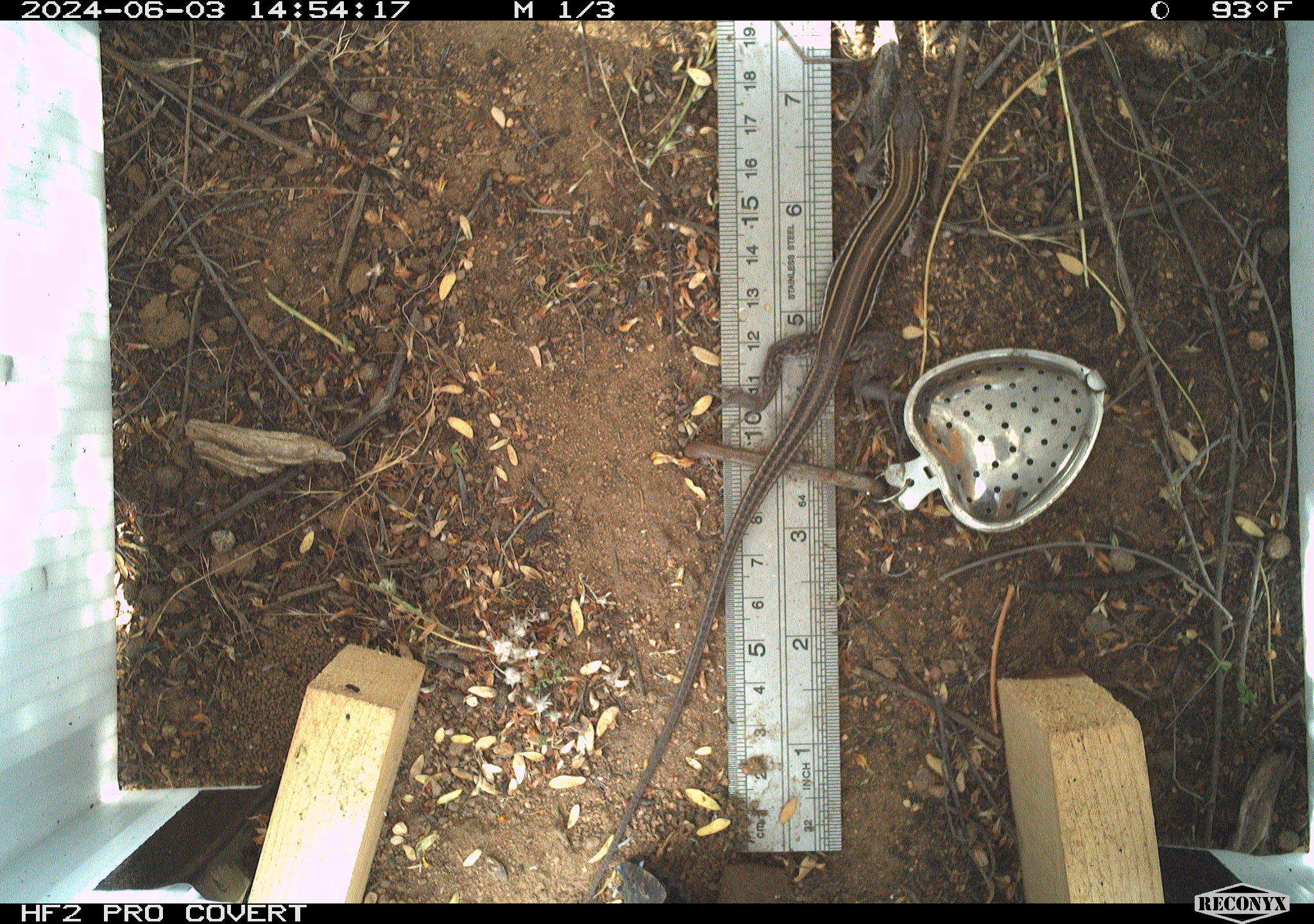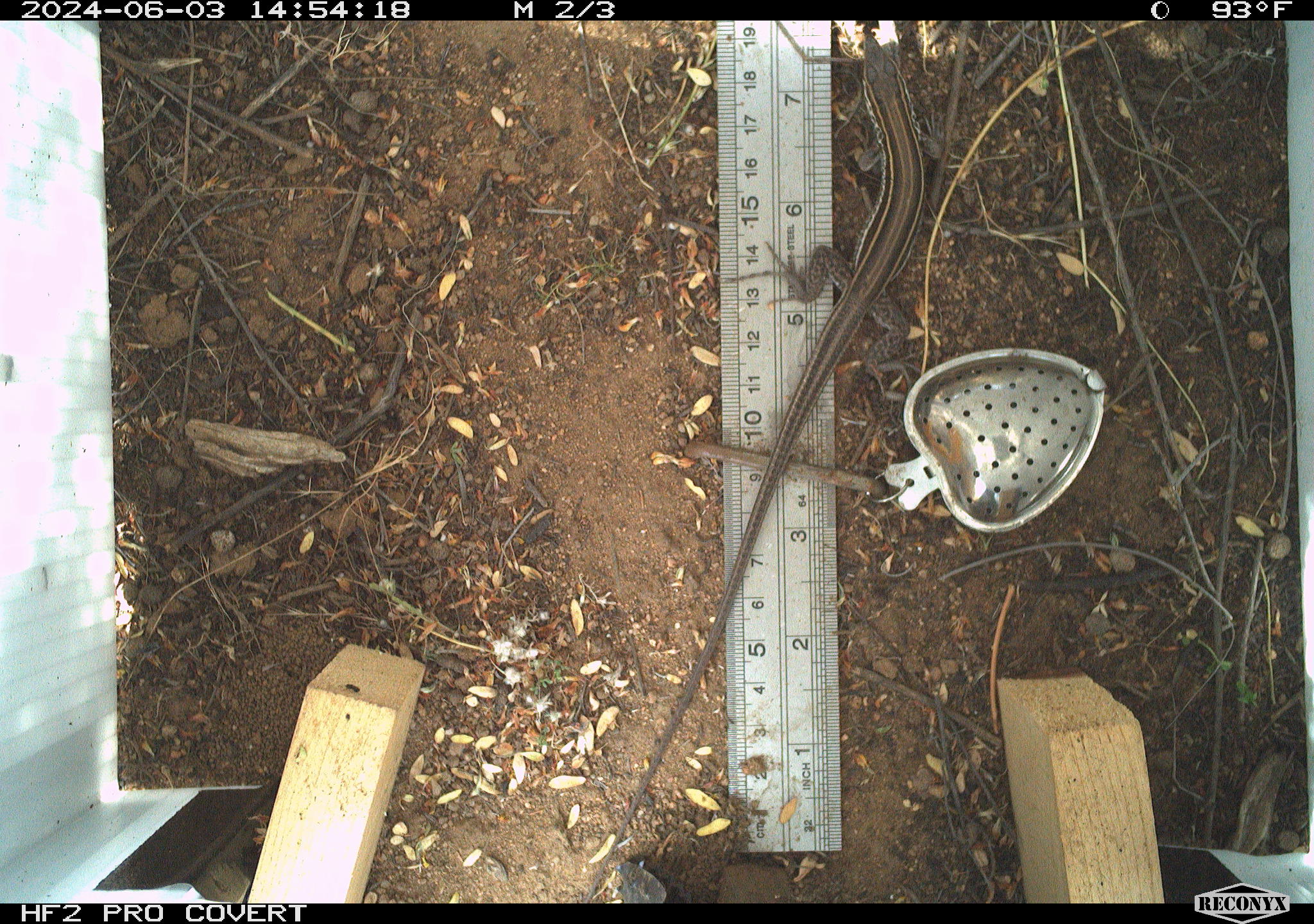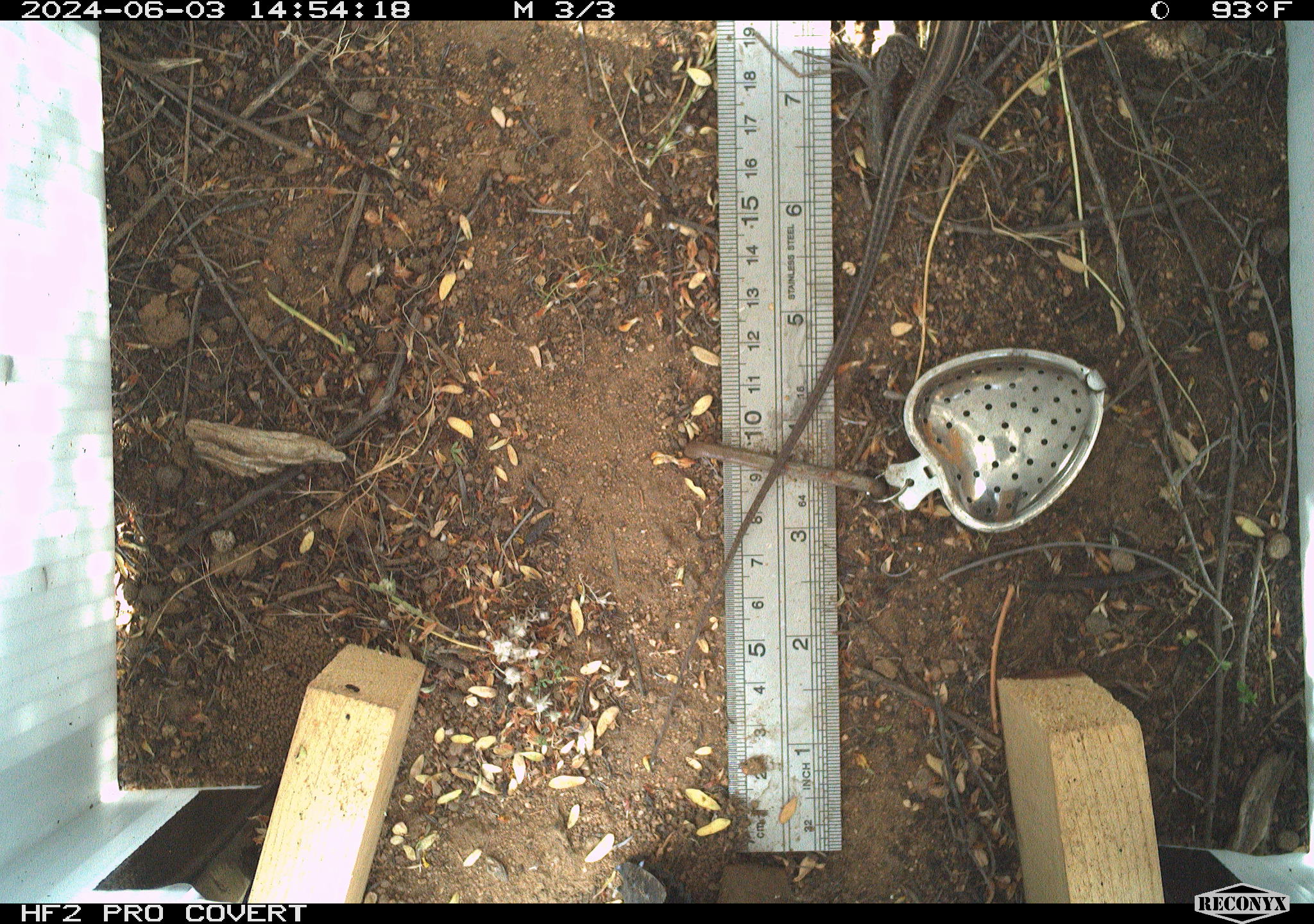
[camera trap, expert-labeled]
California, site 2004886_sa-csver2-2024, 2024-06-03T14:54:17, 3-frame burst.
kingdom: Animalia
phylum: Chordata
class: Reptilia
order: Squamata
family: Scincidae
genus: Plestiodon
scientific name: Plestiodon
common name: blue-tailed skinks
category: plestiodon species